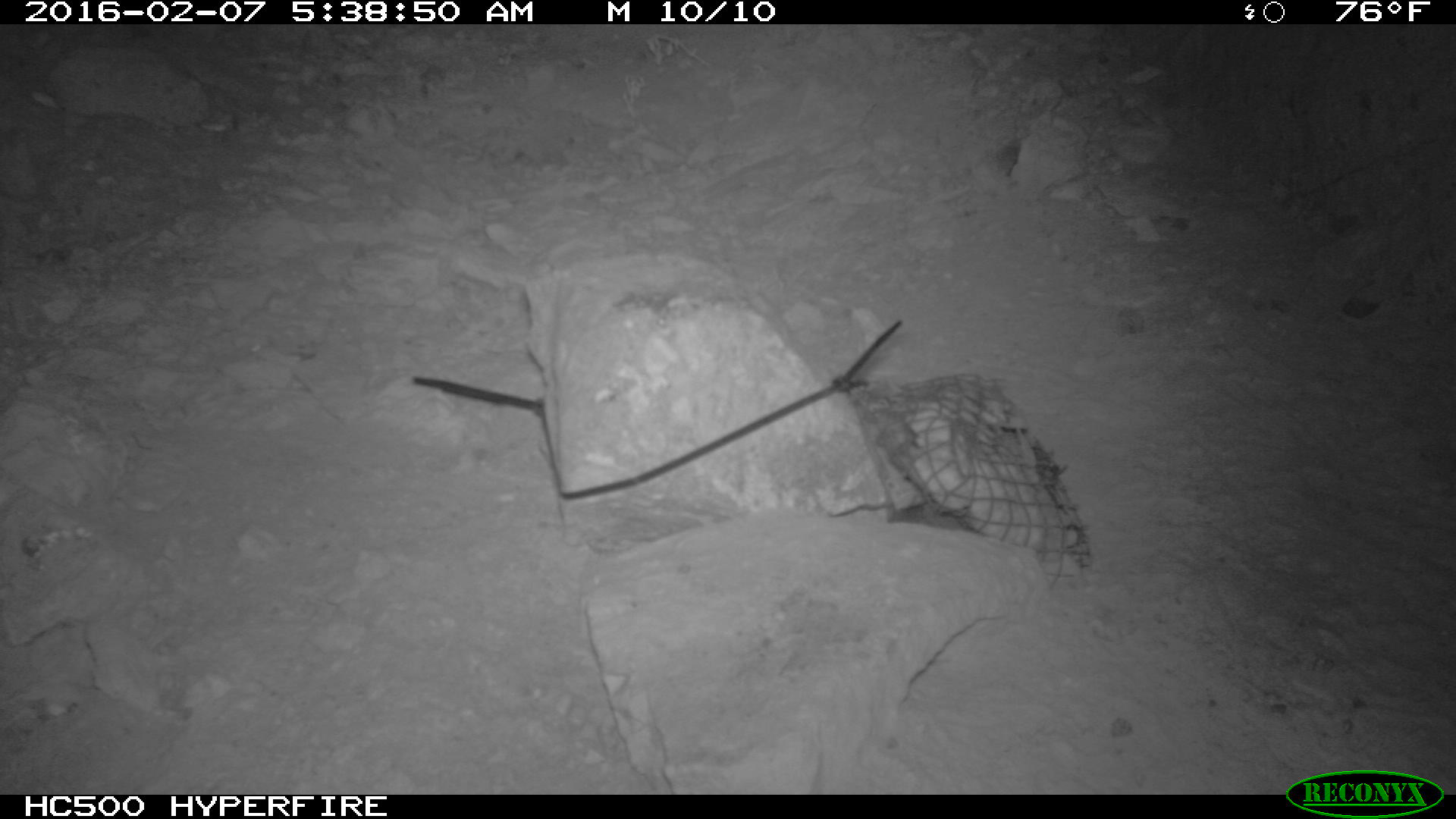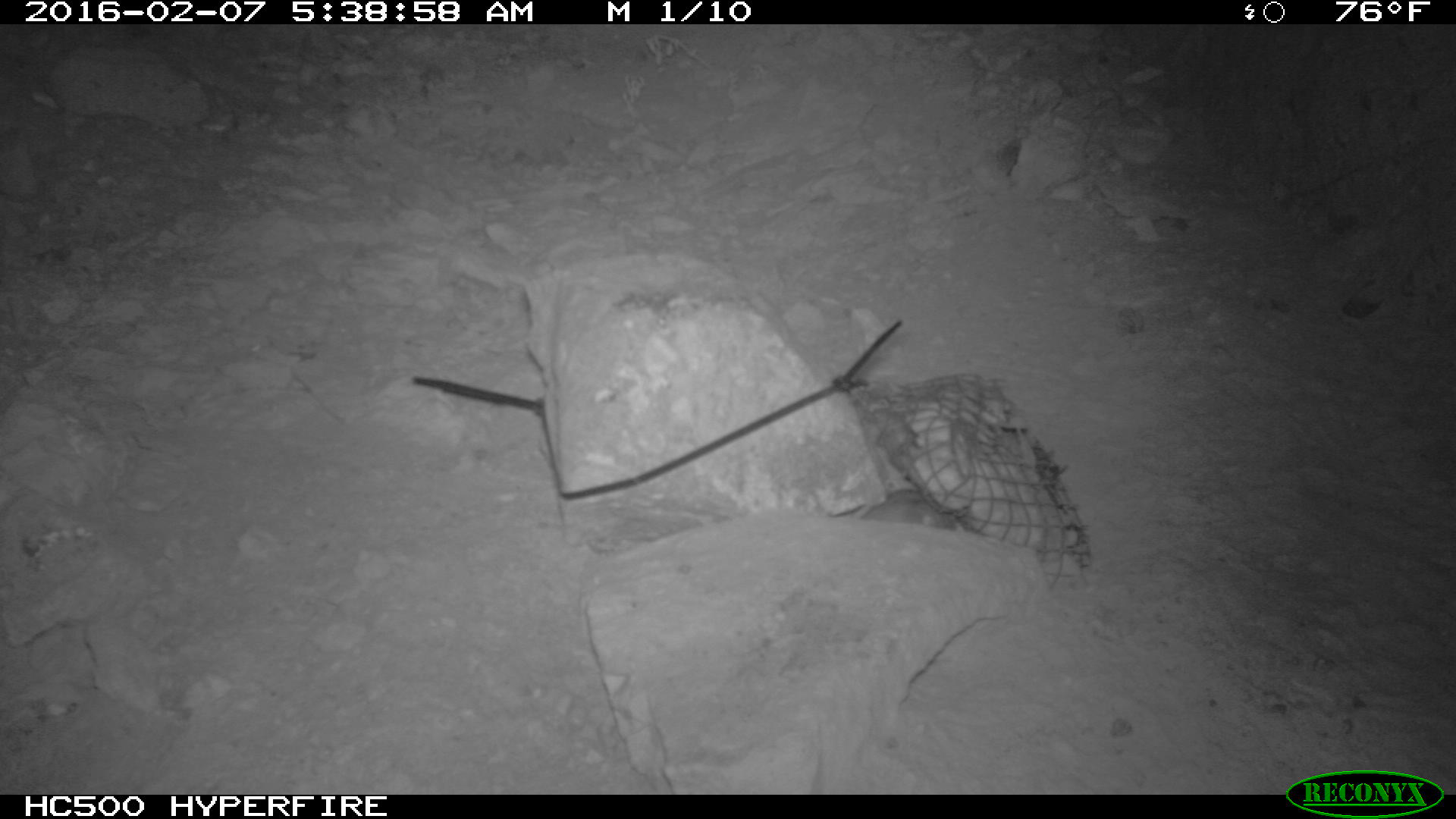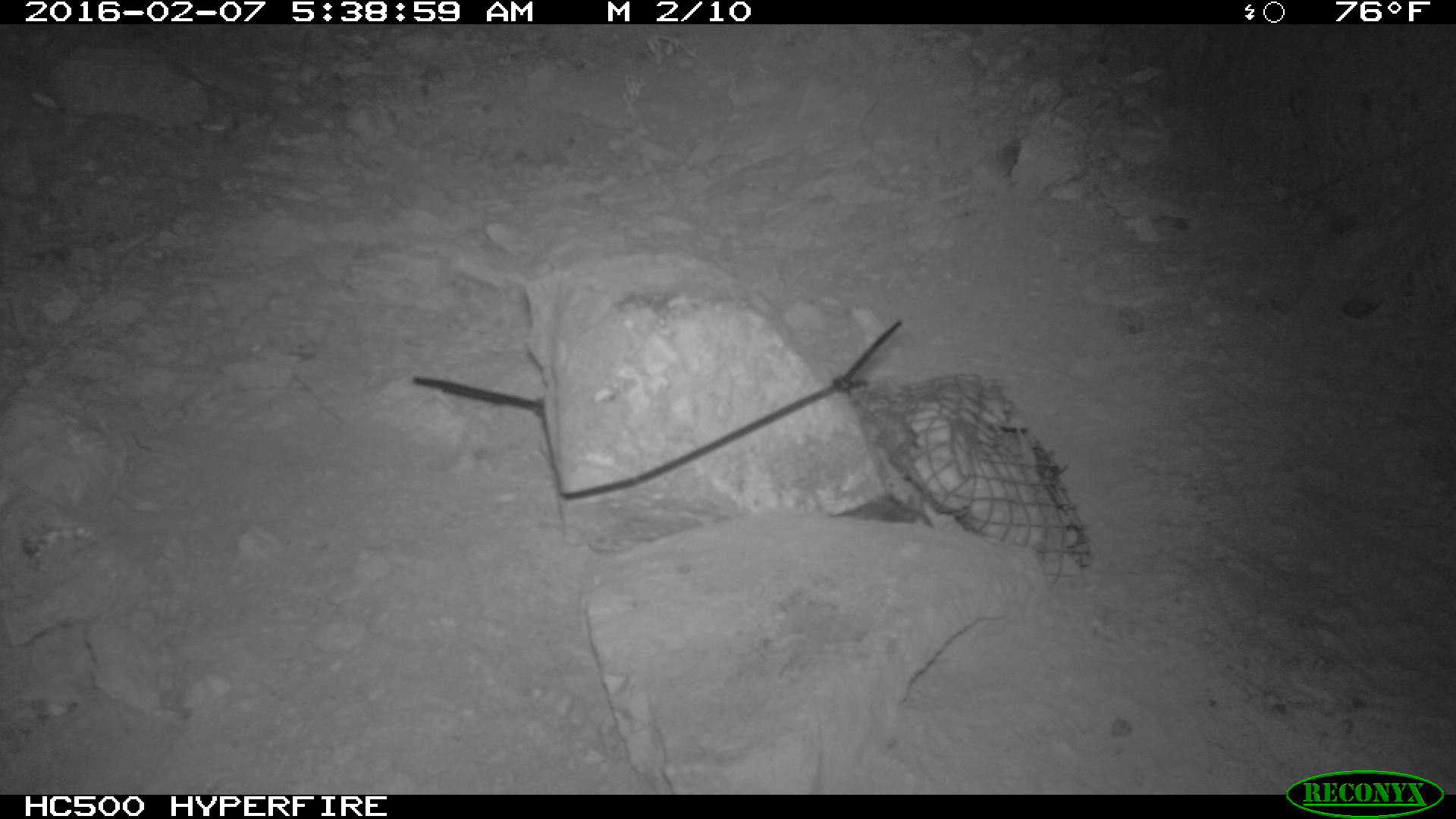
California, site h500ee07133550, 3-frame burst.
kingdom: Animalia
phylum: Chordata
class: Mammalia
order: Rodentia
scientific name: Rodentia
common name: rodent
Rodent (Rodentia).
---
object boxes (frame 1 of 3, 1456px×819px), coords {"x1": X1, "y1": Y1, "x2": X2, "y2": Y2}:
rodent: {"x1": 886, "y1": 458, "x2": 975, "y2": 532}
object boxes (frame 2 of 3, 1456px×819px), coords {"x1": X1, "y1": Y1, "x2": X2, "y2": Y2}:
rodent: {"x1": 858, "y1": 496, "x2": 943, "y2": 529}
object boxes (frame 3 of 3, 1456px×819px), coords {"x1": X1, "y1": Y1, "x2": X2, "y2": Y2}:
rodent: {"x1": 830, "y1": 493, "x2": 933, "y2": 529}